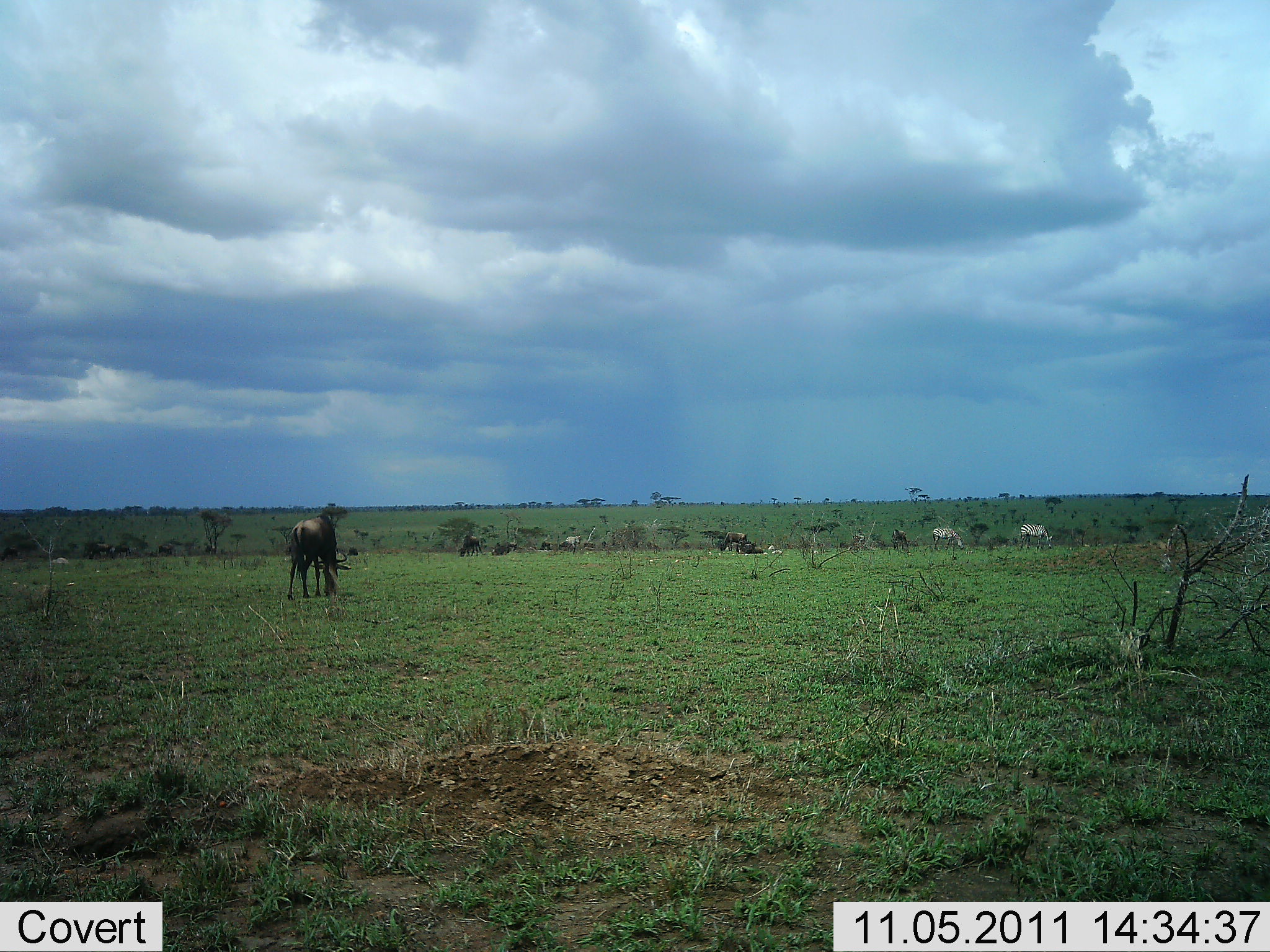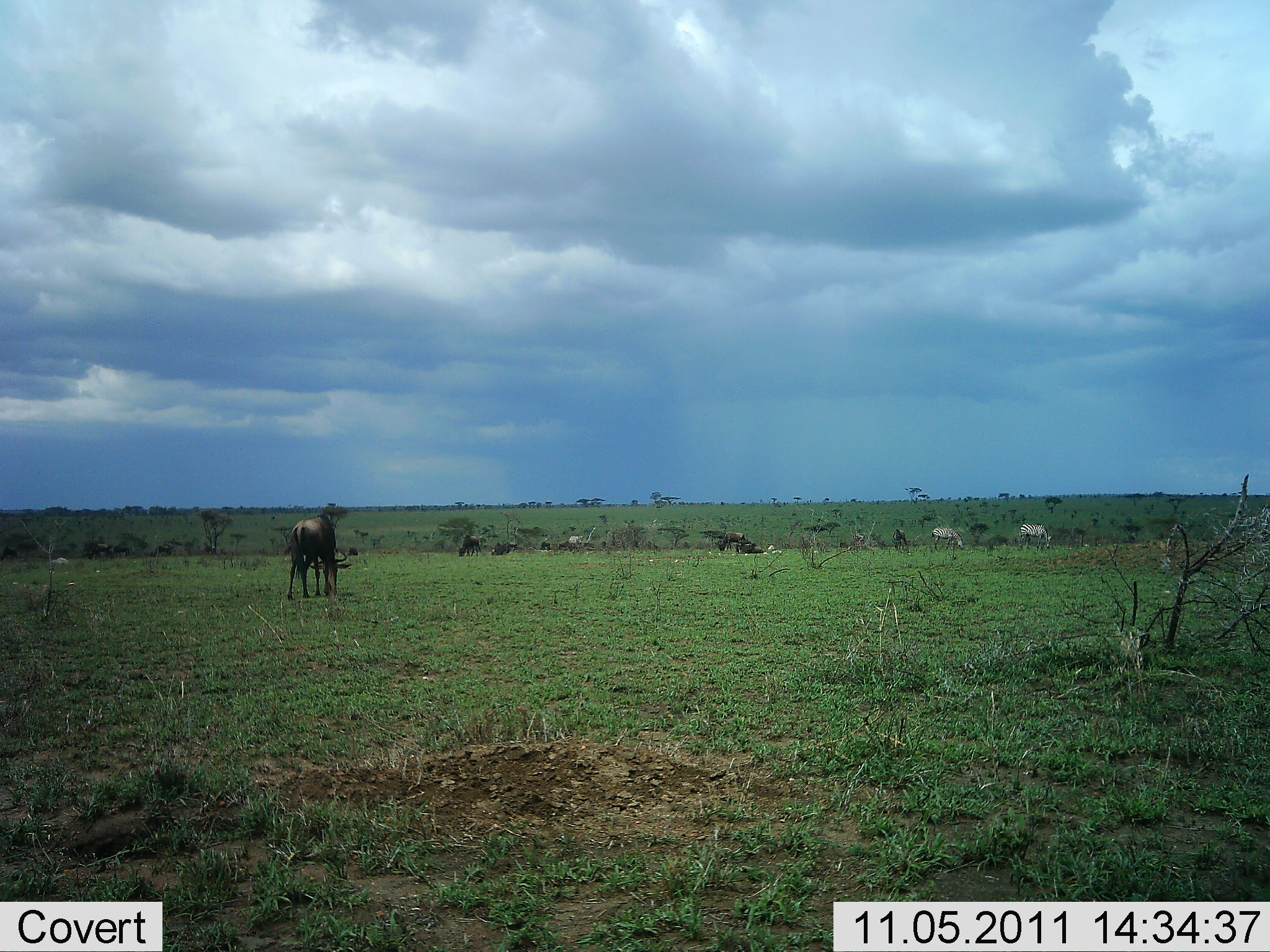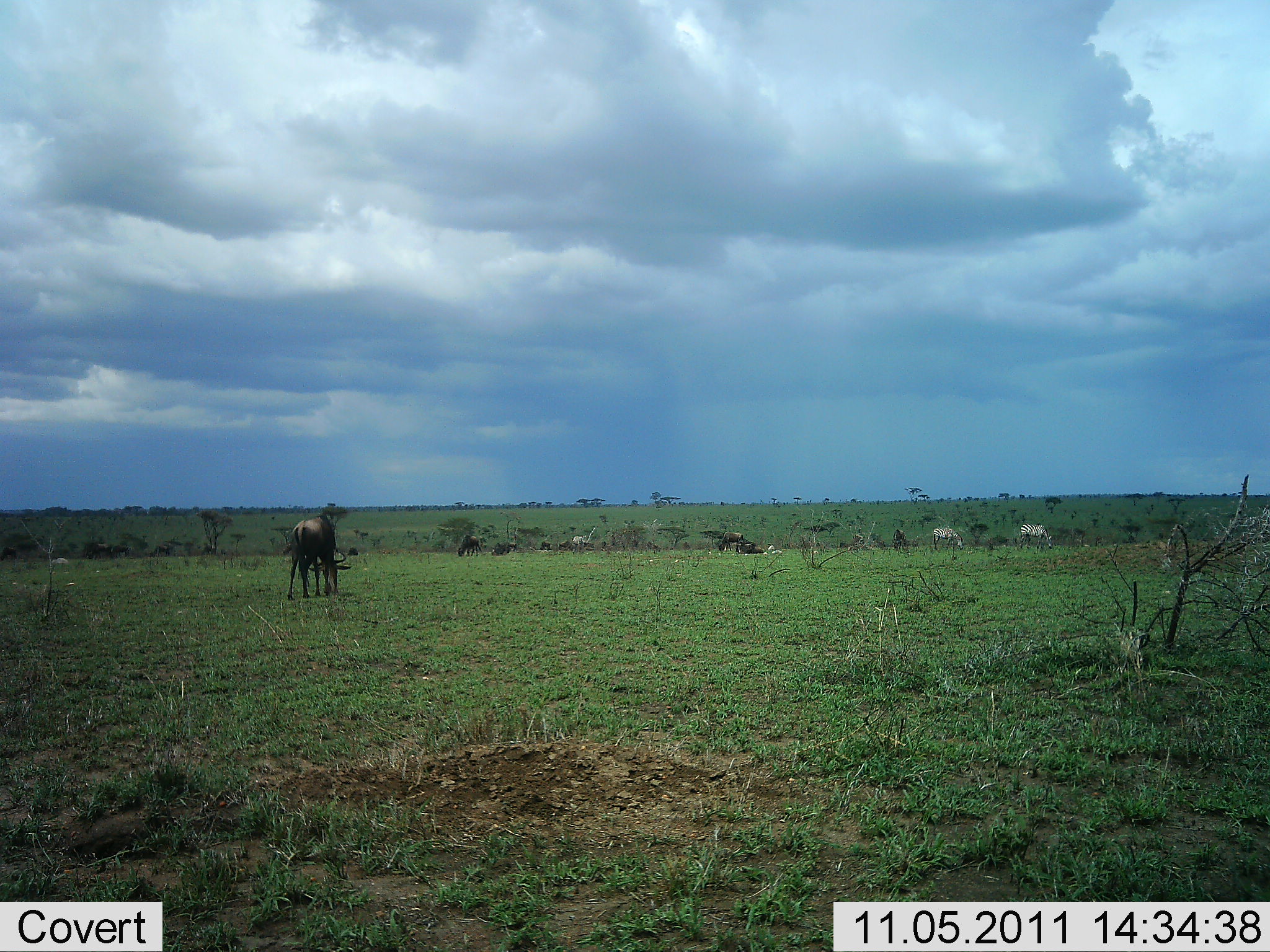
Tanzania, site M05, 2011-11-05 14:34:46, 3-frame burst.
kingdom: Animalia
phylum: Chordata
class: Mammalia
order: Artiodactyla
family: Bovidae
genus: Connochaetes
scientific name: Connochaetes taurinus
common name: blue wildebeest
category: wildebeest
Wildebeest (blue wildebeest) (Connochaetes taurinus), count 6. Behavior (volunteer vote fractions): standing 35%, resting 0%, moving 5%, interacting 0%. Young present (vote fraction): 0%. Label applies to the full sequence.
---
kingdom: Animalia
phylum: Chordata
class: Mammalia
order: Perissodactyla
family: Equidae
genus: Equus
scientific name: Equus quagga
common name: plains zebra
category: zebra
Zebra (plains zebra) (Equus quagga), count 2. Behavior (volunteer vote fractions): standing 15%, resting 0%, moving 0%, interacting 0%. Young present (vote fraction): 0%. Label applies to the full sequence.